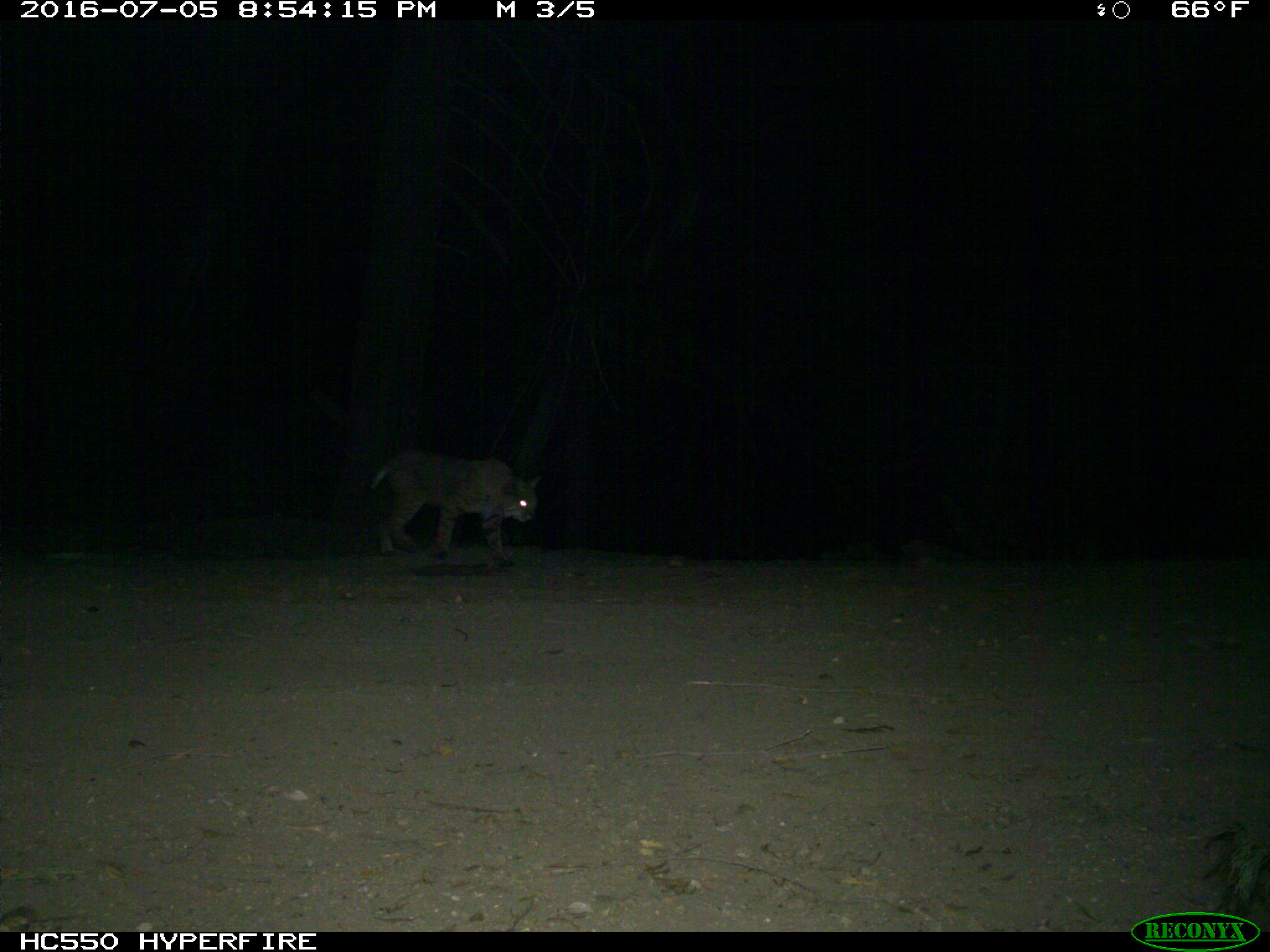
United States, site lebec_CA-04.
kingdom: Animalia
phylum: Chordata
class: Mammalia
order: Carnivora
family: Felidae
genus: Lynx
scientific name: Lynx rufus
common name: bobcat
Lynx rufus (bobcat).